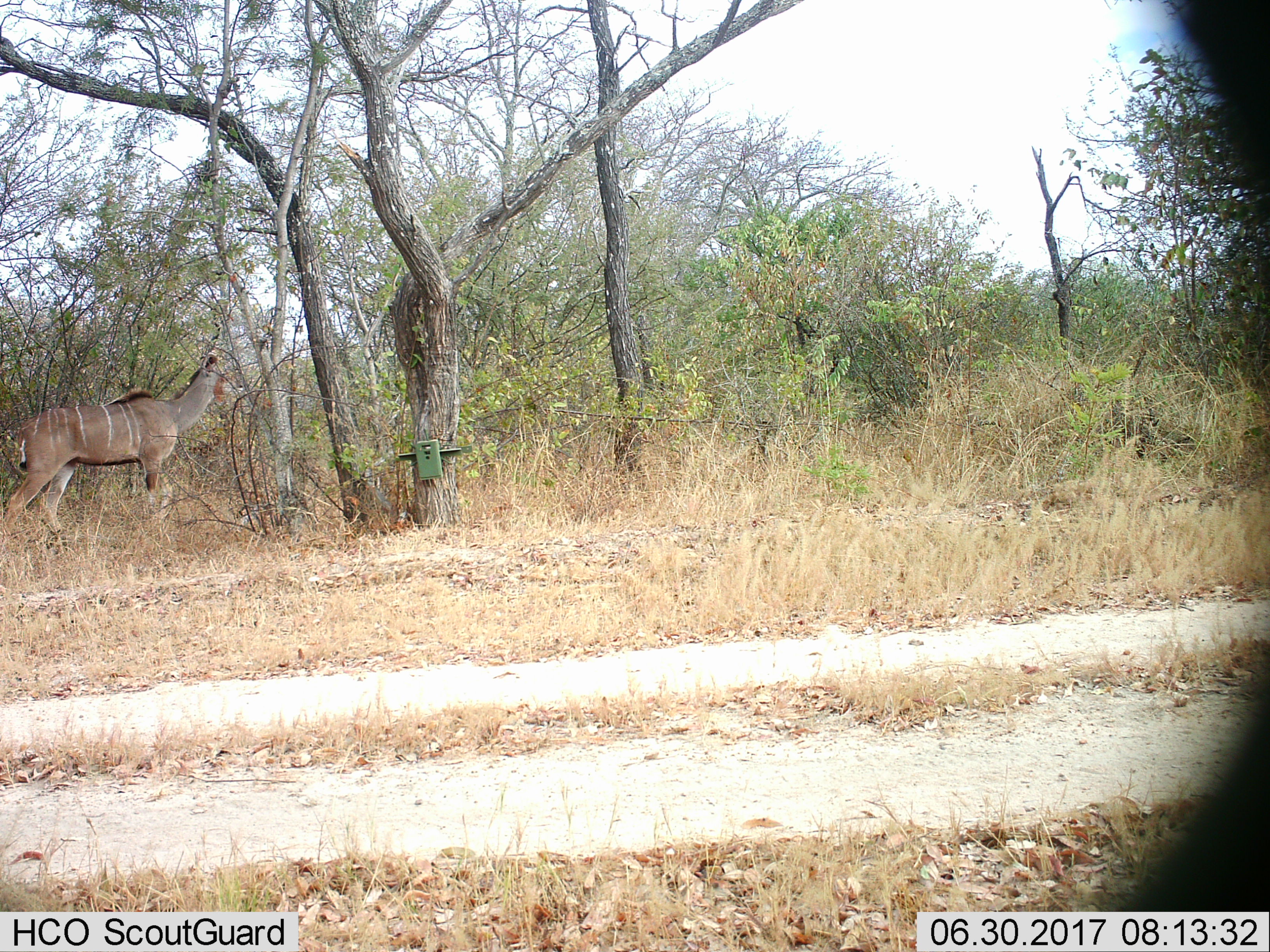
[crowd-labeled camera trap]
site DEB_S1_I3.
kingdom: Animalia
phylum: Chordata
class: Mammalia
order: Artiodactyla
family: Bovidae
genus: Tragelaphus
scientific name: Tragelaphus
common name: kudu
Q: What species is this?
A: Kudu (Tragelaphus).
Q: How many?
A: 1.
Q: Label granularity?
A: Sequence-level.